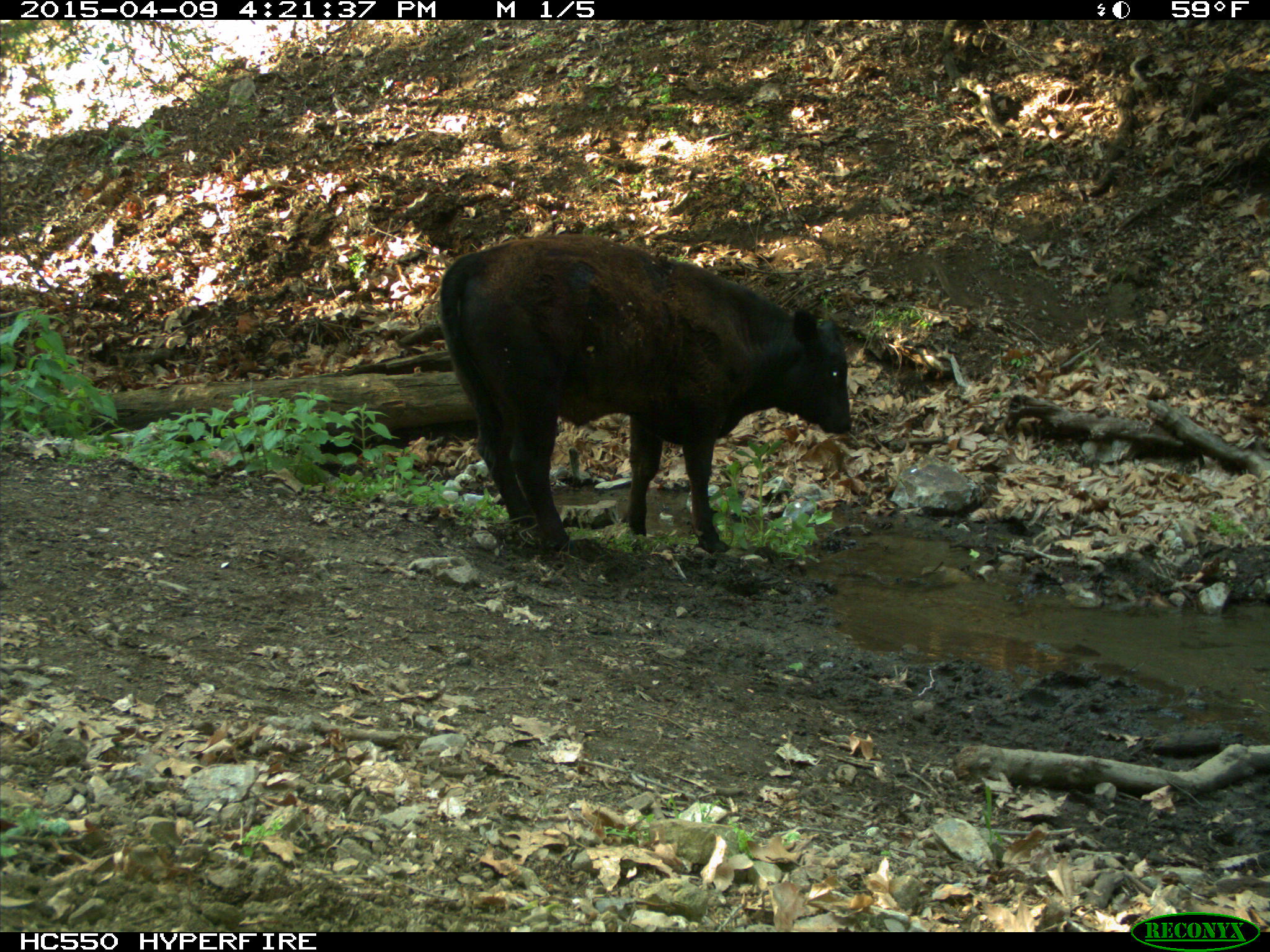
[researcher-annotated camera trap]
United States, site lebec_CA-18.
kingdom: Animalia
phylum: Chordata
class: Mammalia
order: Artiodactyla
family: Bovidae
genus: Bos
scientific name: Bos taurus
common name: domestic cow